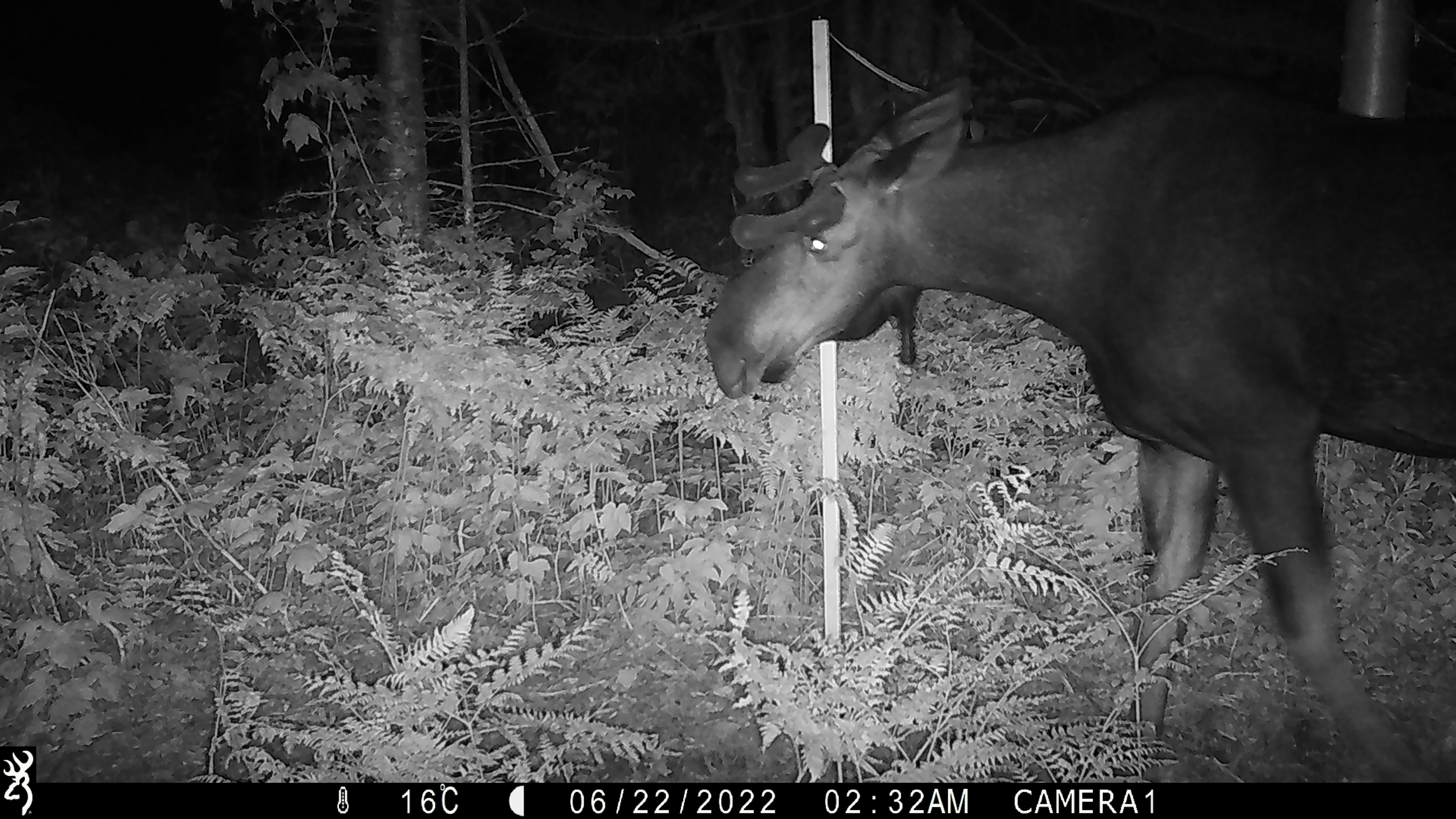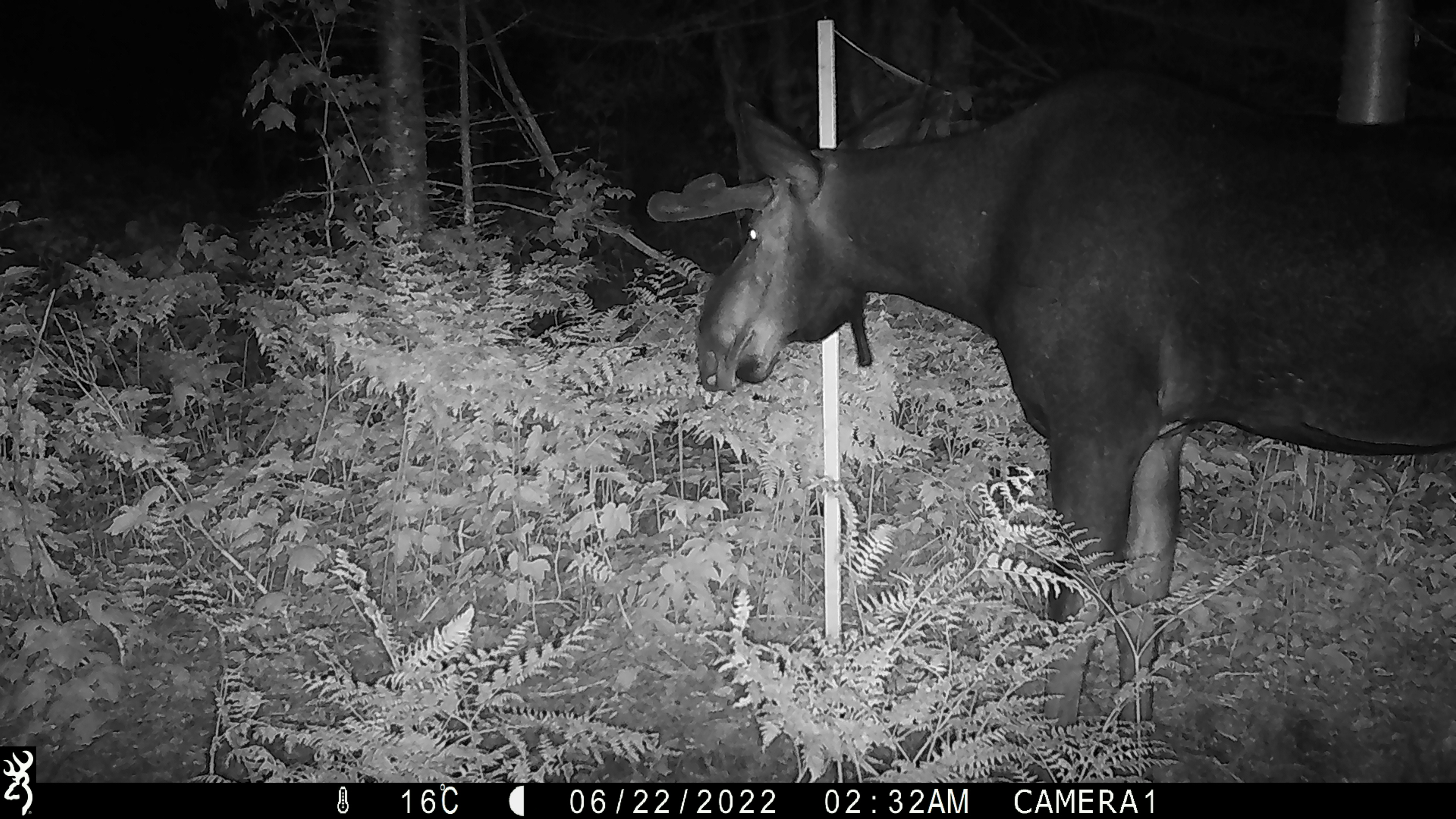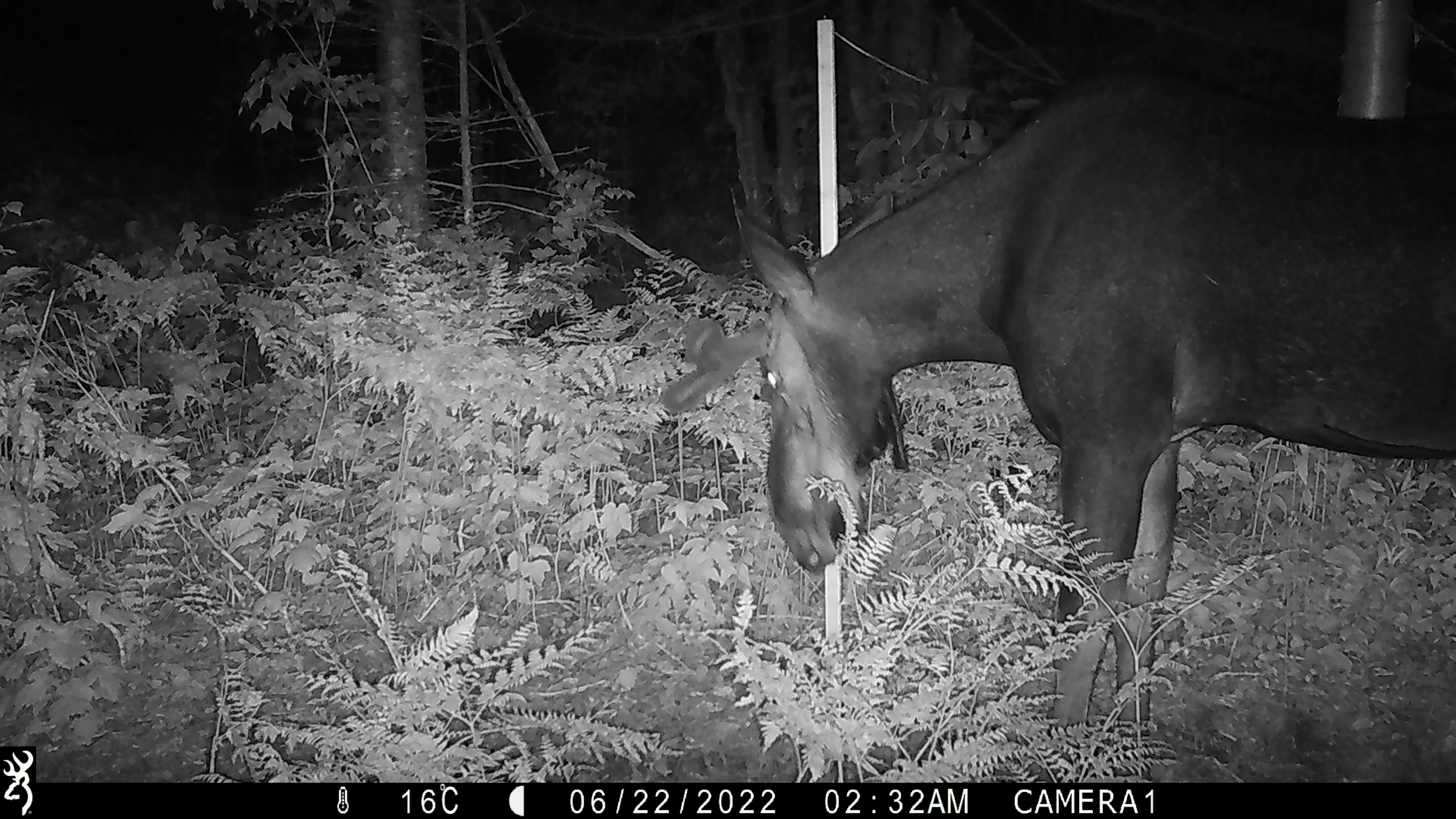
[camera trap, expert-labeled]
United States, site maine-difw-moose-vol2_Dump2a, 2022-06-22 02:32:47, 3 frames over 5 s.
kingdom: Animalia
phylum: Chordata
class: Mammalia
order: Artiodactyla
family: Cervidae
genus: Alces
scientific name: Alces alces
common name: moose